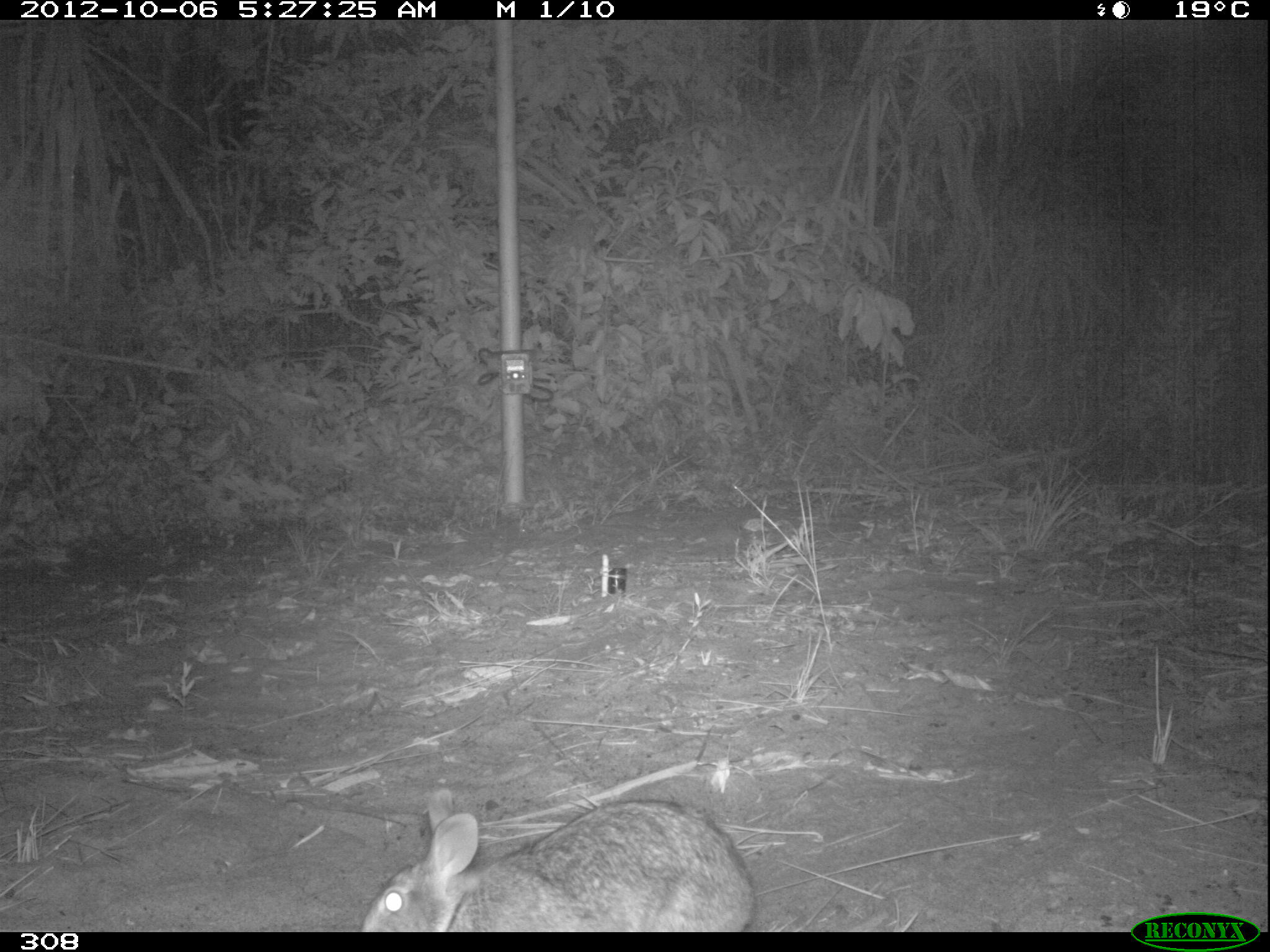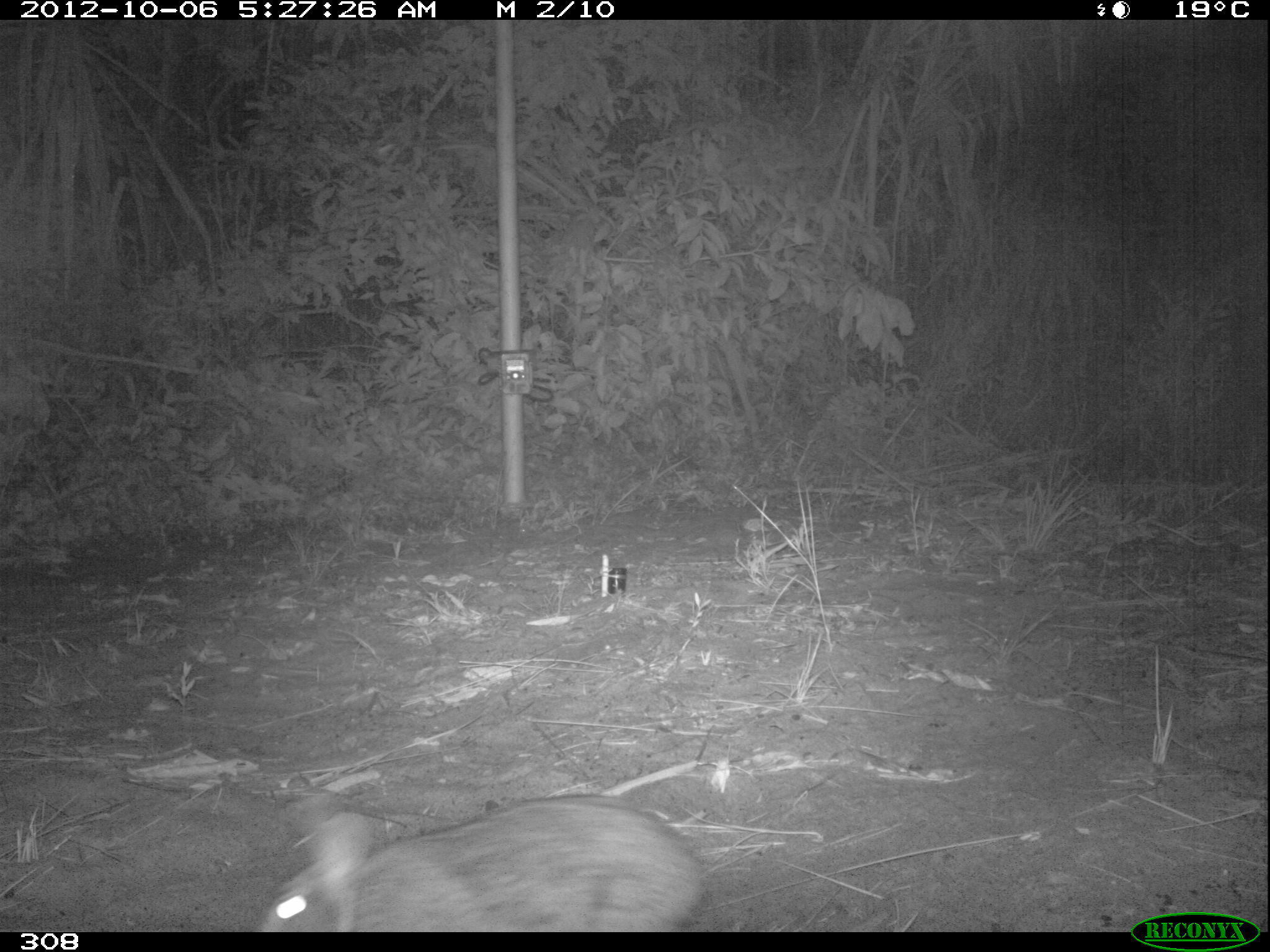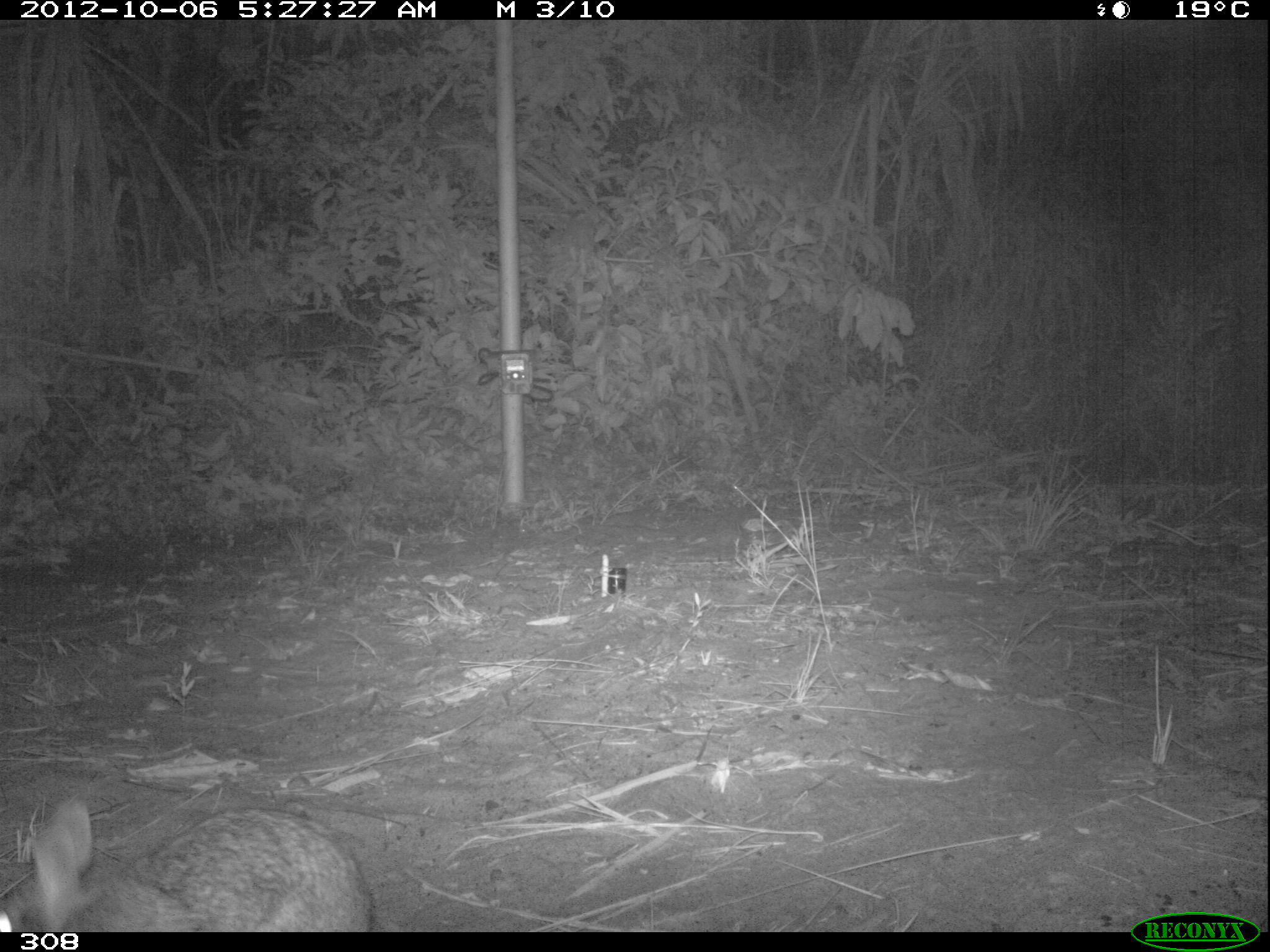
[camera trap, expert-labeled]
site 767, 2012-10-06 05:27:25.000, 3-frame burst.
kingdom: Animalia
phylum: Chordata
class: Mammalia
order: Lagomorpha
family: Leporidae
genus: Sylvilagus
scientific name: Sylvilagus brasiliensis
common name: tapeti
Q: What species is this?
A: Sylvilagus brasiliensis (tapeti).